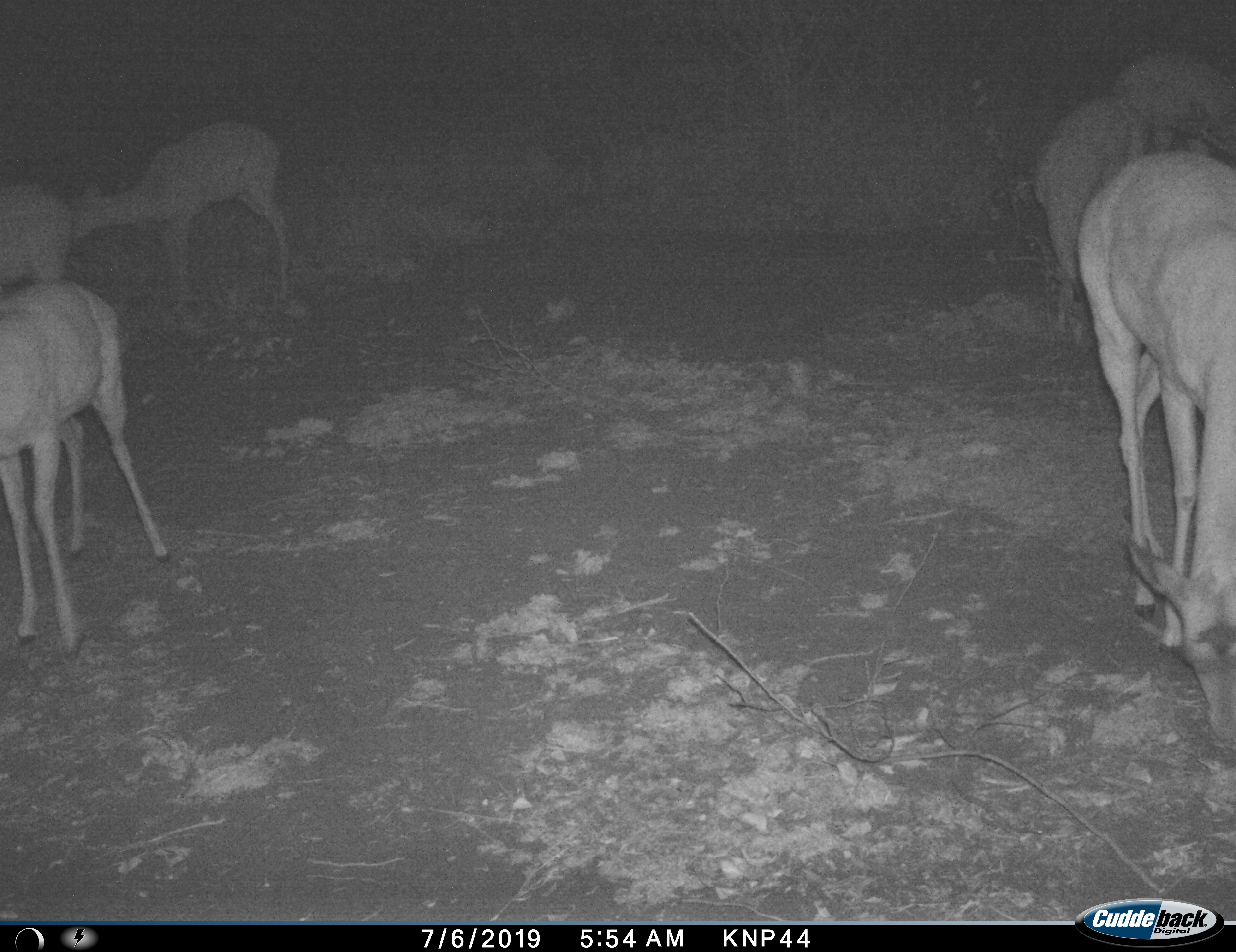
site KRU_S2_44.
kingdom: Animalia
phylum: Chordata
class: Mammalia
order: Artiodactyla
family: Bovidae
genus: Aepyceros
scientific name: Aepyceros melampus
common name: impala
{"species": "impala (Aepyceros melampus)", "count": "6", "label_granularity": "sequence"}